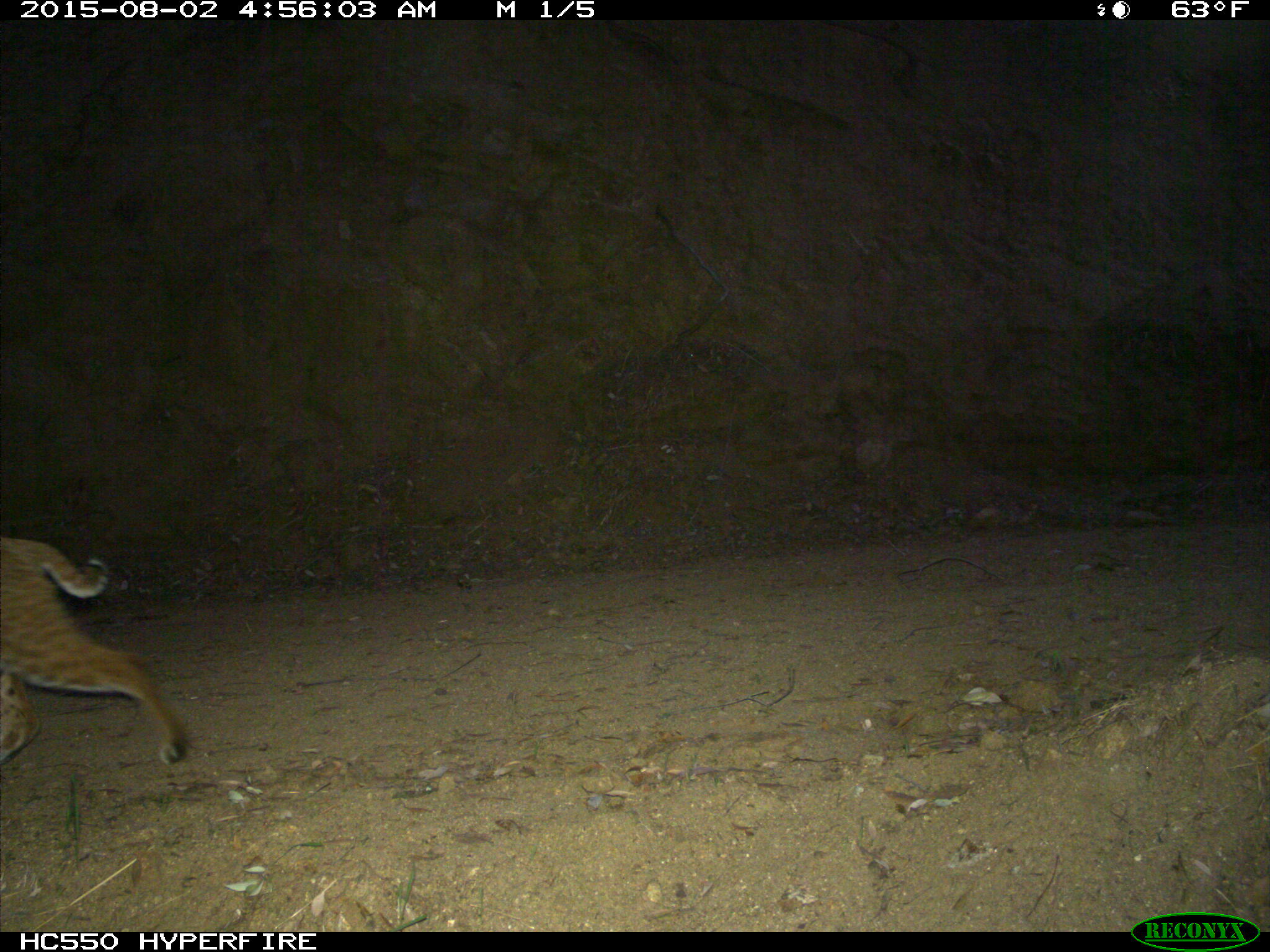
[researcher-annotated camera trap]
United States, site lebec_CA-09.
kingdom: Animalia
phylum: Chordata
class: Mammalia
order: Carnivora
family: Felidae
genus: Lynx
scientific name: Lynx rufus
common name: bobcat